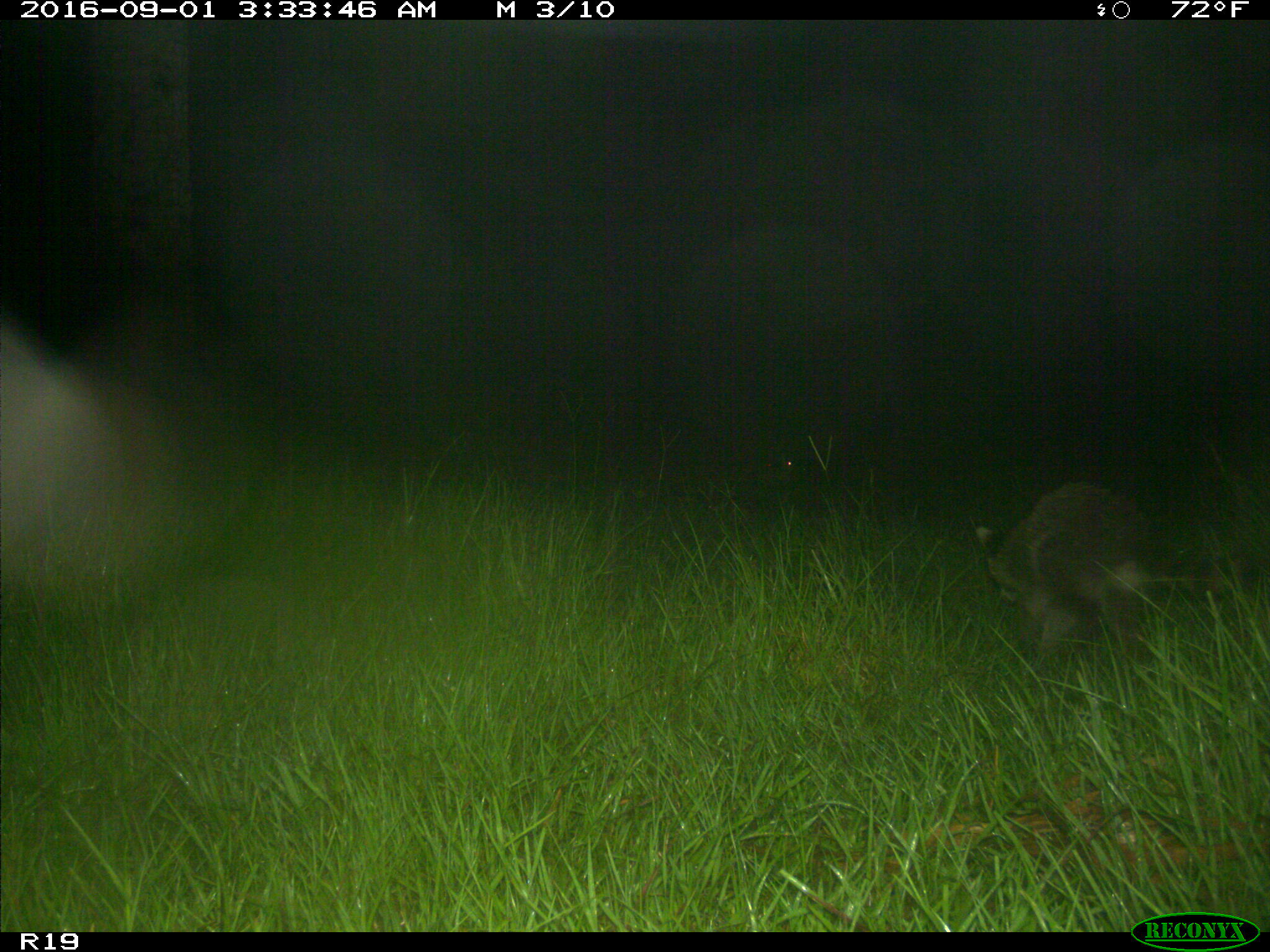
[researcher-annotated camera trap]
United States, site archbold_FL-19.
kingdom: Animalia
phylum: Chordata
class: Mammalia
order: Carnivora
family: Procyonidae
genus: Procyon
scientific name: Procyon lotor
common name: common raccoon